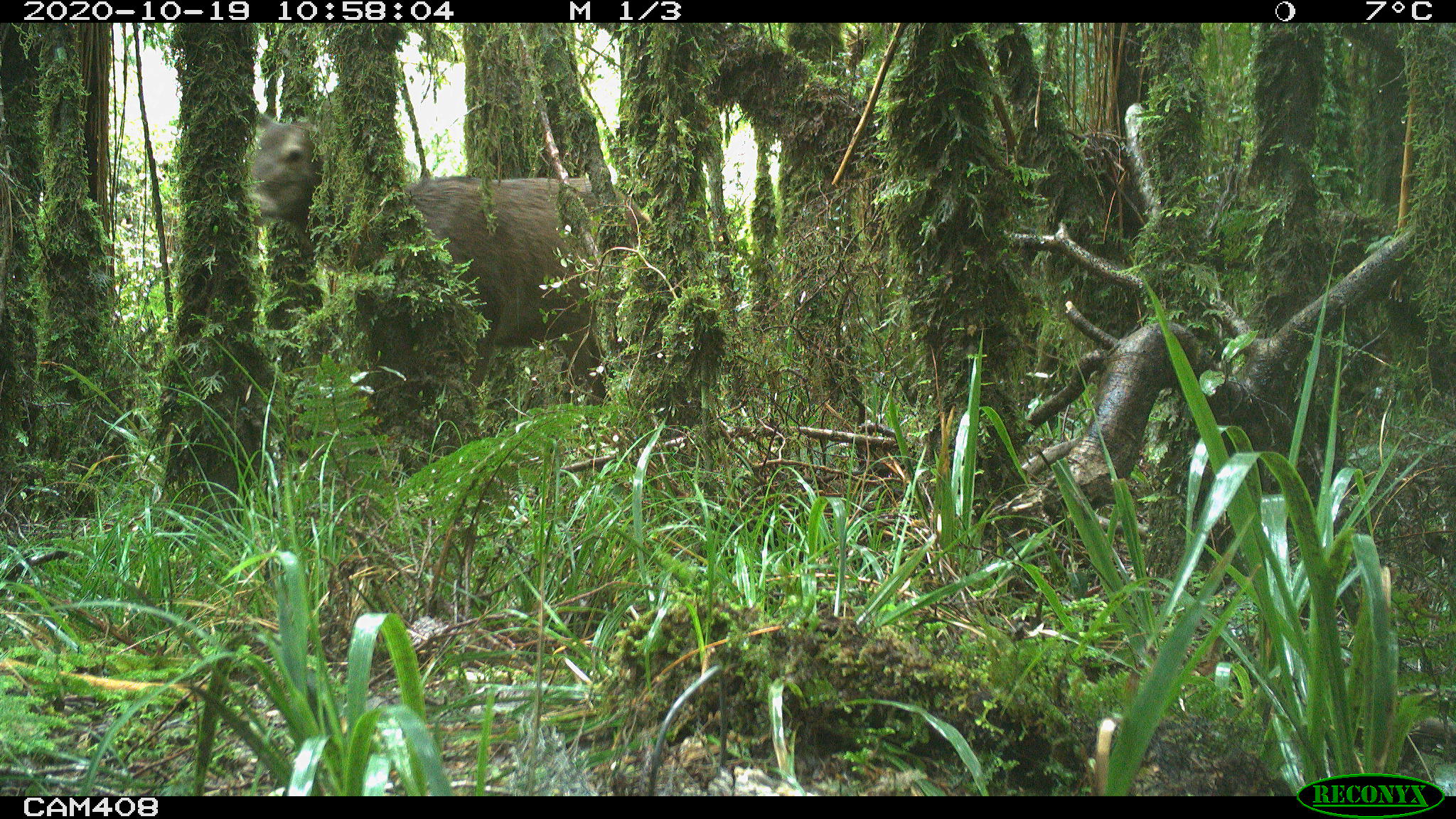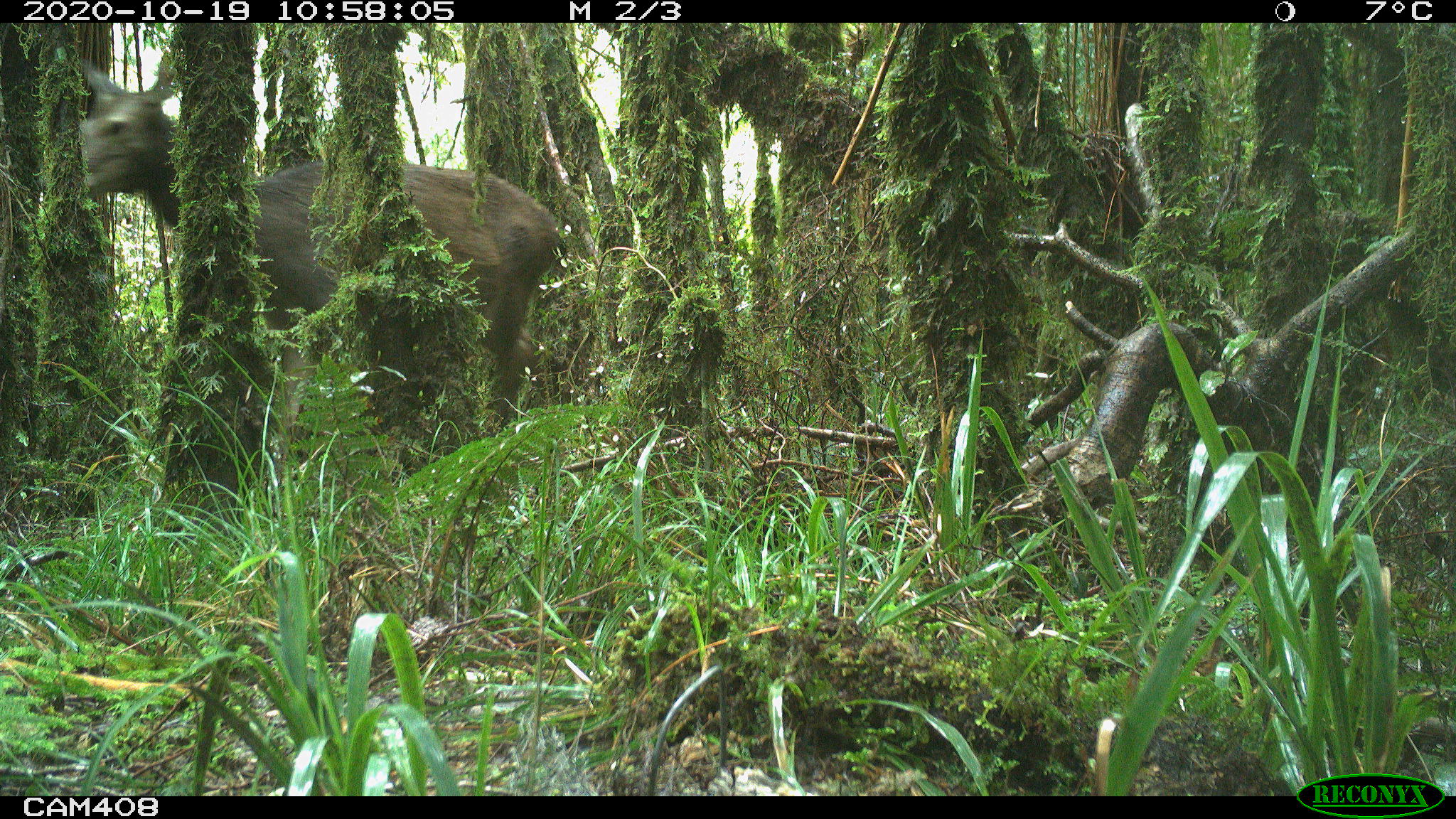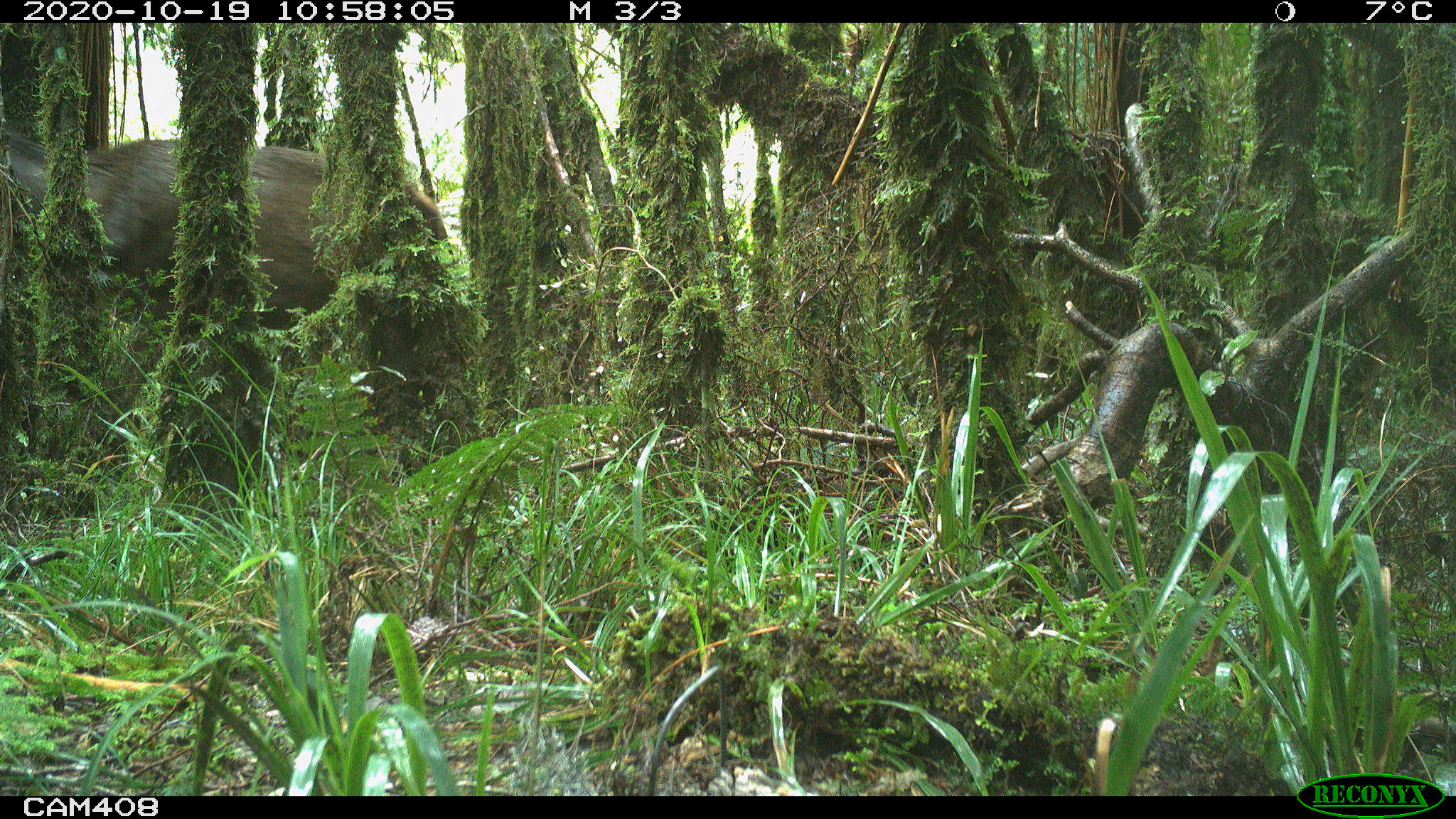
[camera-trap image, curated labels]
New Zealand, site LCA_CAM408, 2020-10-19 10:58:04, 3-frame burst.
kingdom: Animalia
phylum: Chordata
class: Mammalia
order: Artiodactyla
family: Cervidae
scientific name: Cervidae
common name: deer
Deer (Cervidae).